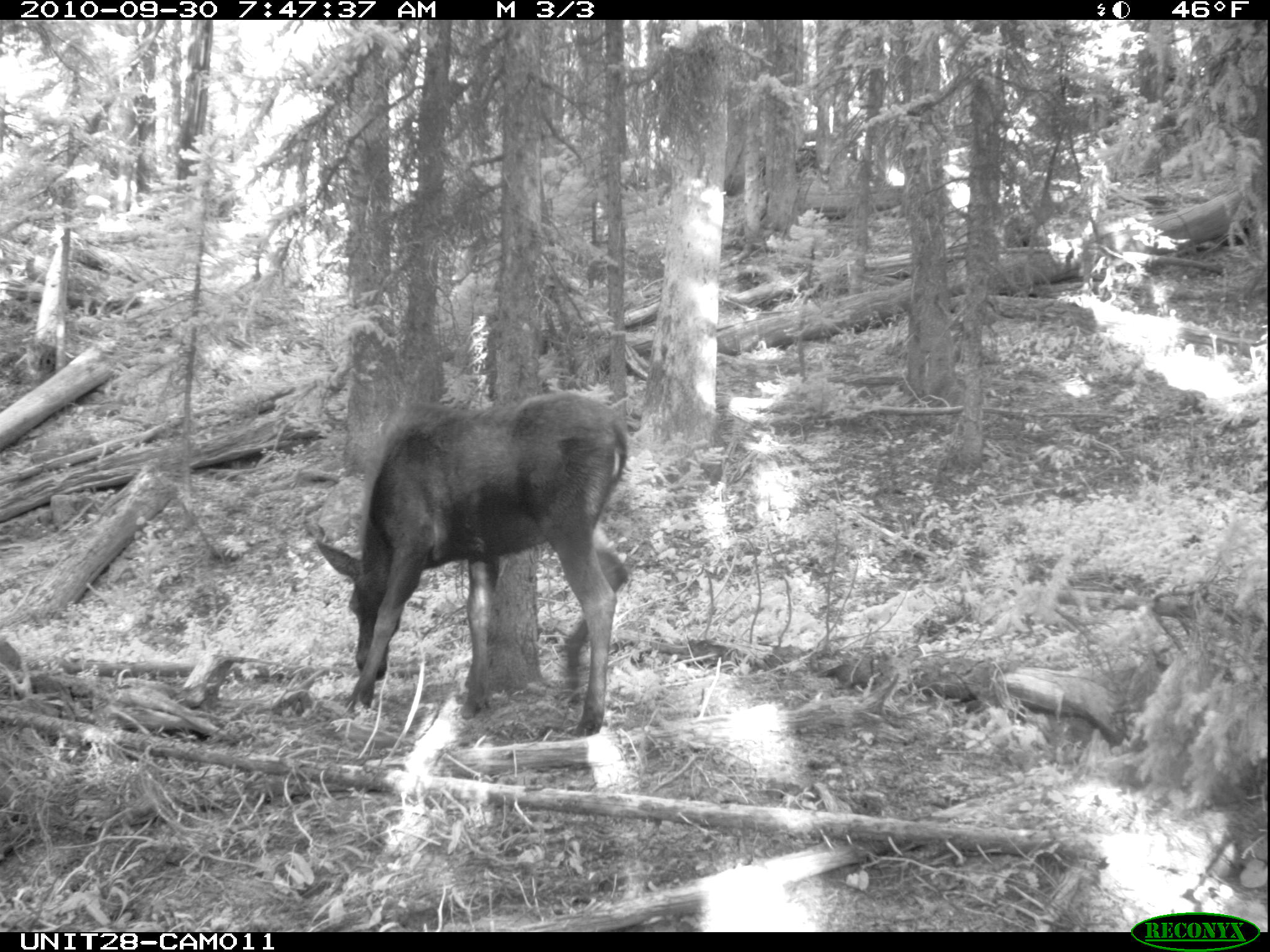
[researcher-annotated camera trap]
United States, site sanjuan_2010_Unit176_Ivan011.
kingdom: Animalia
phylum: Chordata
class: Mammalia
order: Artiodactyla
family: Cervidae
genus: Alces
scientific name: Alces alces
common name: moose